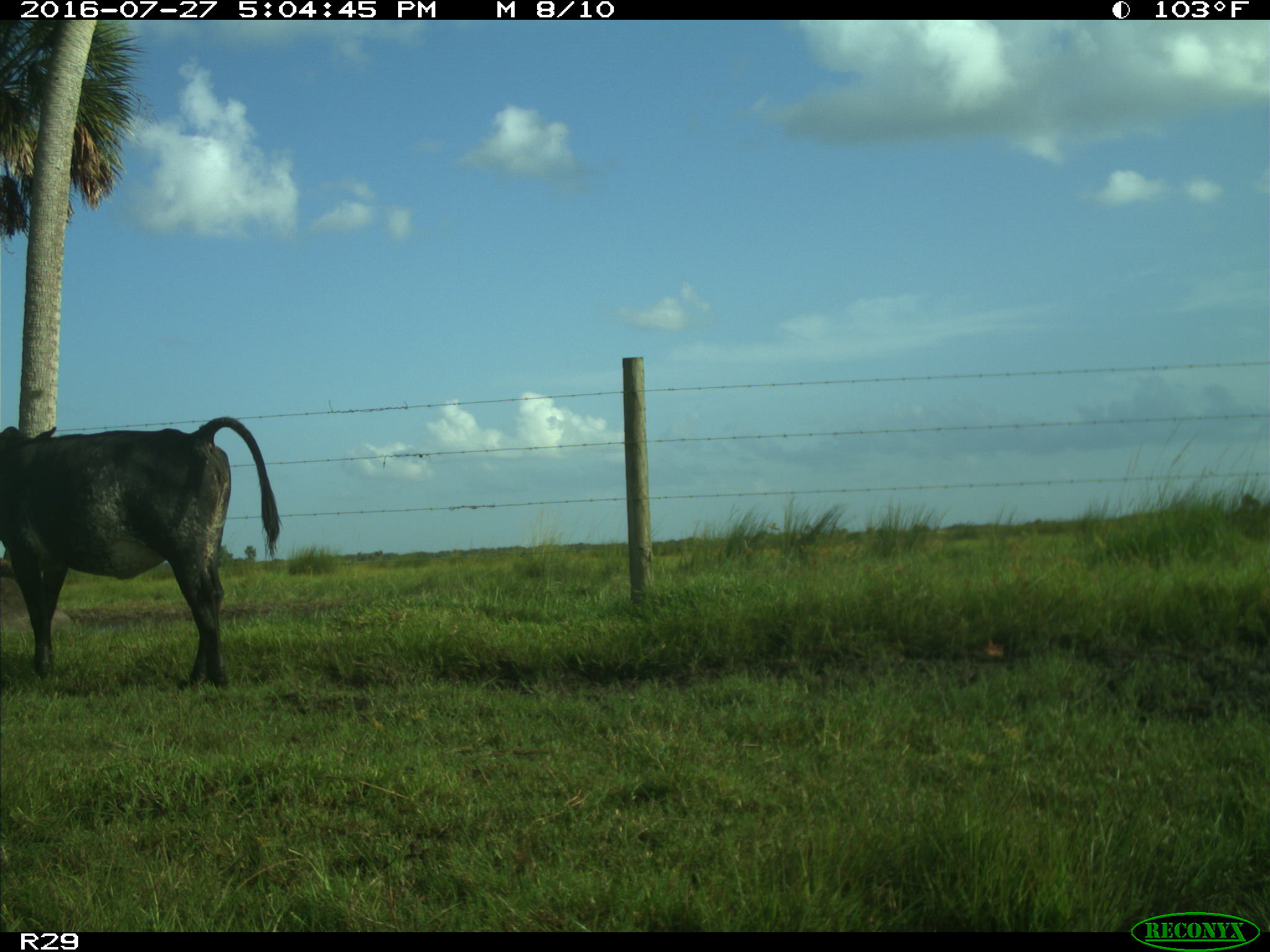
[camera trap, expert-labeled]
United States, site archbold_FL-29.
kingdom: Animalia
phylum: Chordata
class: Mammalia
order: Artiodactyla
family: Bovidae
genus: Bos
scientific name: Bos taurus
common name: domestic cow